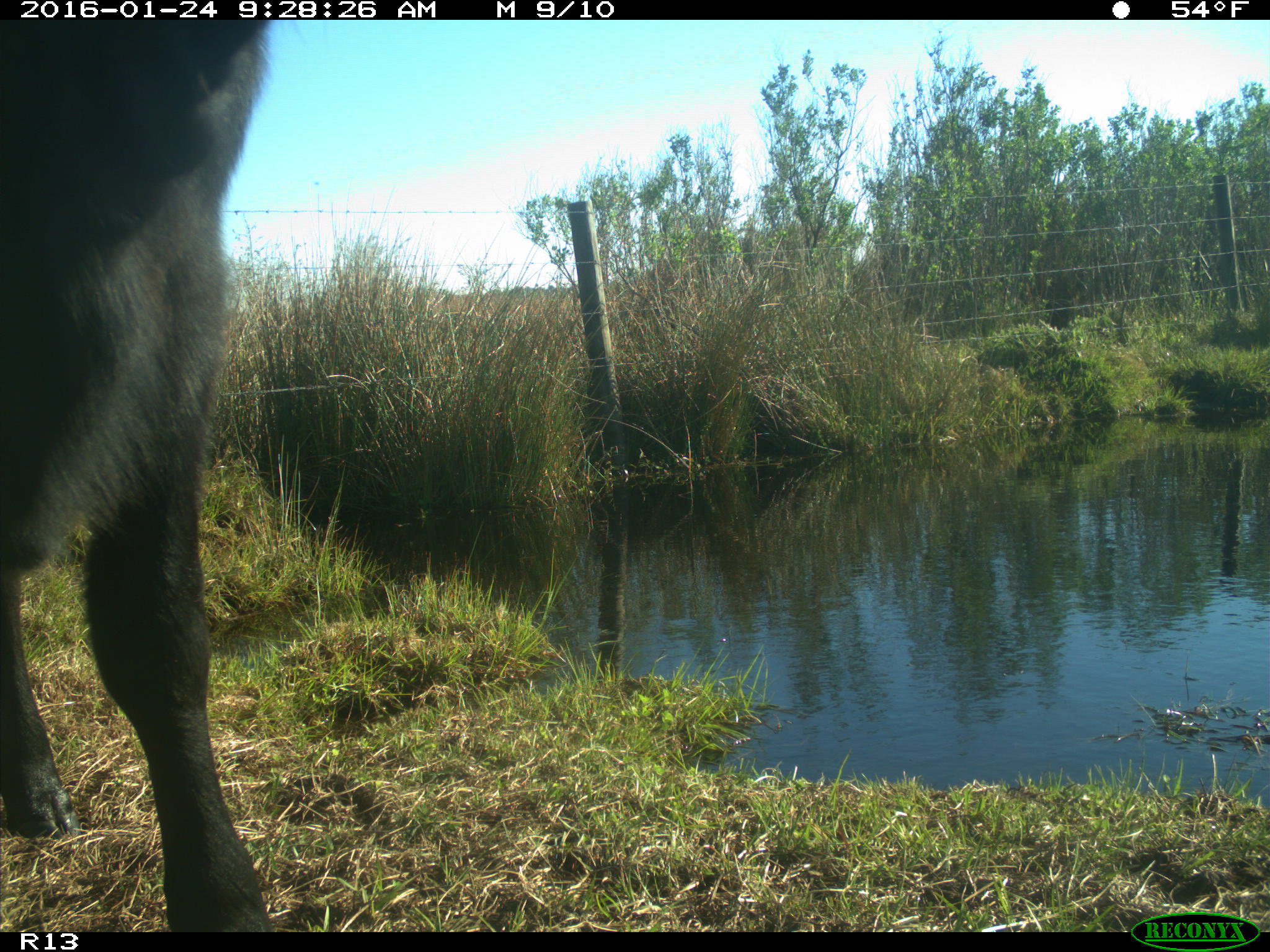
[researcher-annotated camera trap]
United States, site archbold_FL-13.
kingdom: Animalia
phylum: Chordata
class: Mammalia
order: Artiodactyla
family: Bovidae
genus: Bos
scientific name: Bos taurus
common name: domestic cow